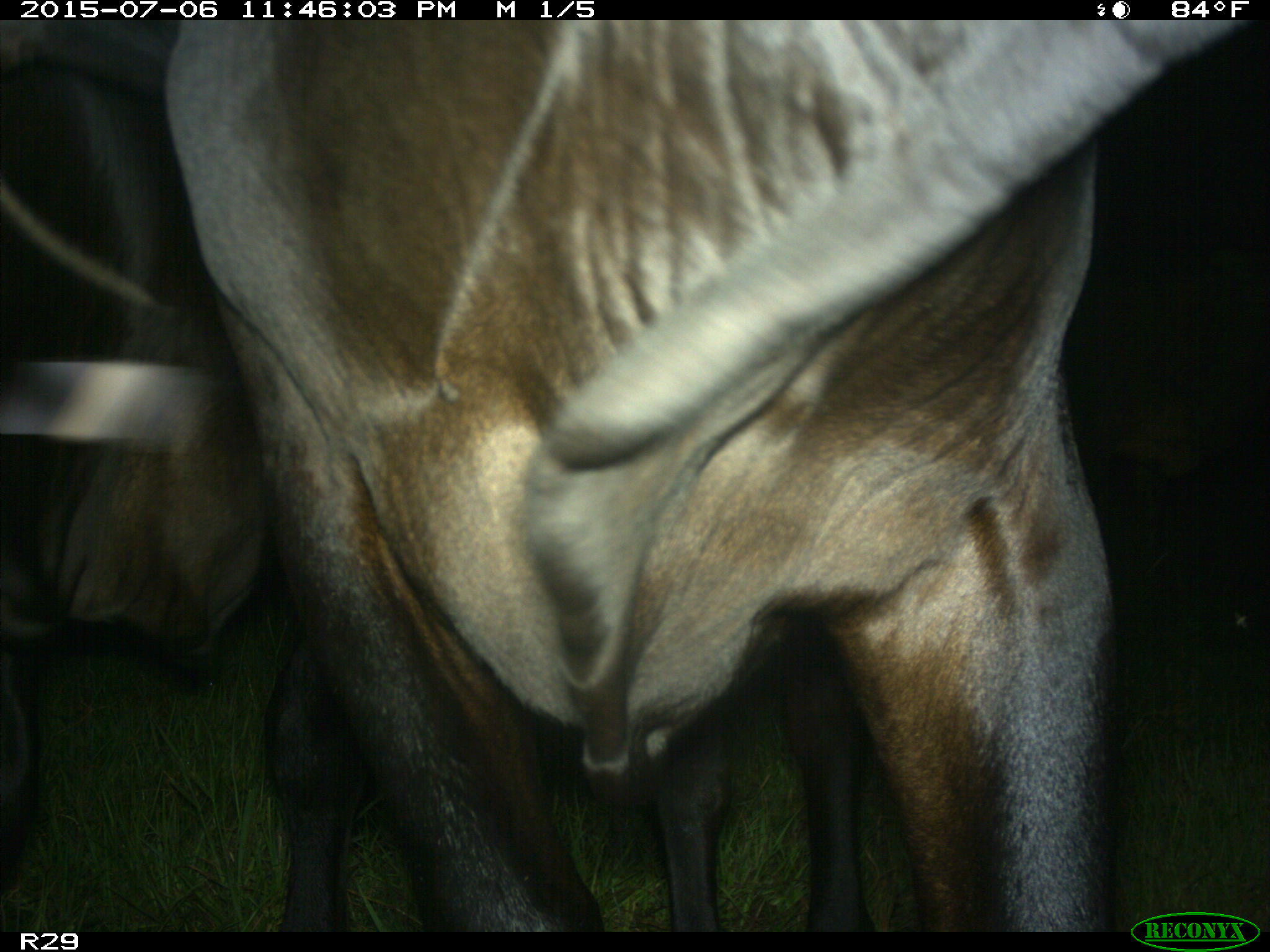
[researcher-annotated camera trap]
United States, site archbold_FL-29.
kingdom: Animalia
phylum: Chordata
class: Mammalia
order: Artiodactyla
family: Bovidae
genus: Bos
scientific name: Bos taurus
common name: domestic cow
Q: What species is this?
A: Bos taurus (domestic cow).